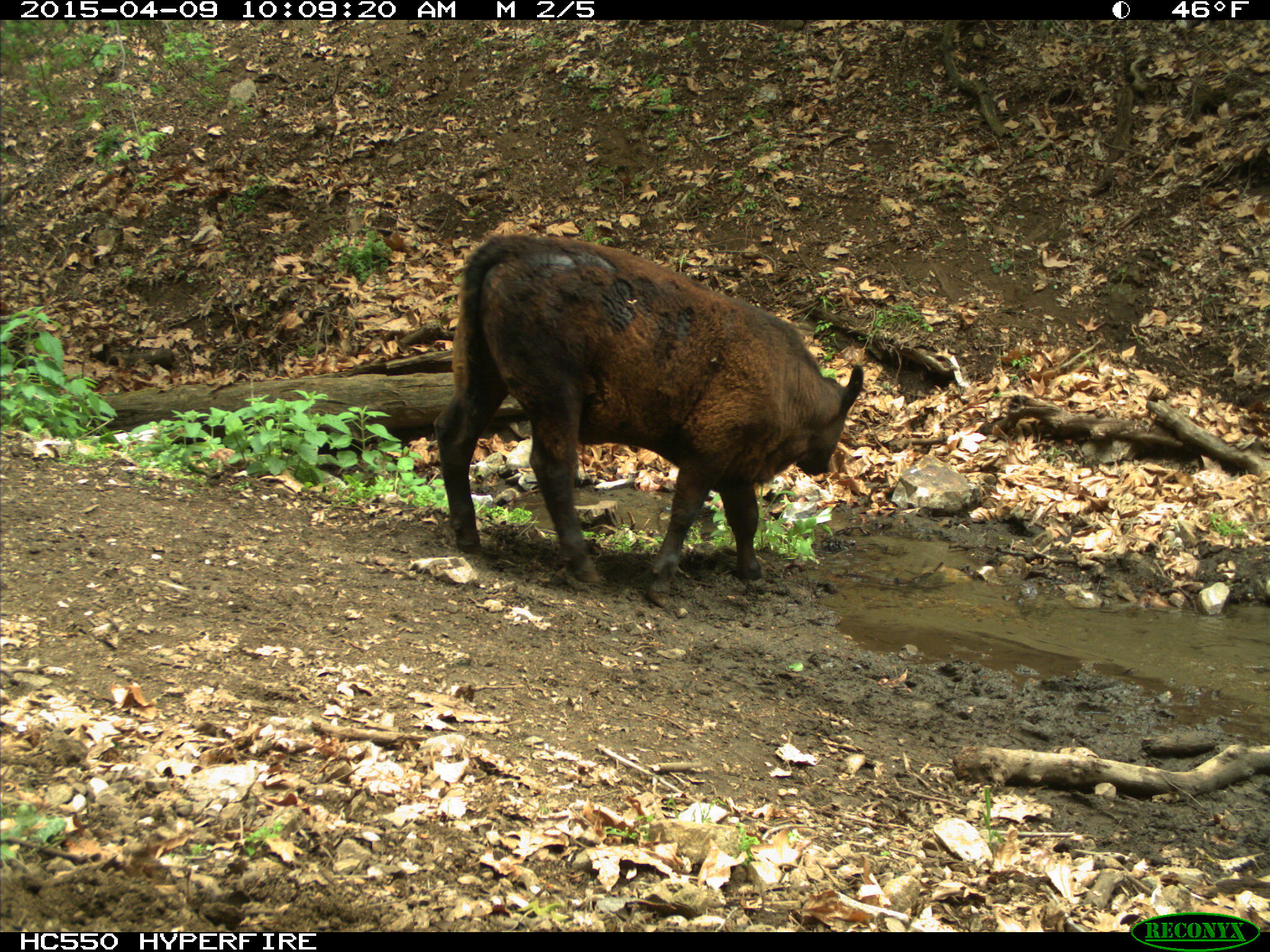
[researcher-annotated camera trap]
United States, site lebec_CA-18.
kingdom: Animalia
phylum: Chordata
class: Mammalia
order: Artiodactyla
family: Bovidae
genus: Bos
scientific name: Bos taurus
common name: domestic cow